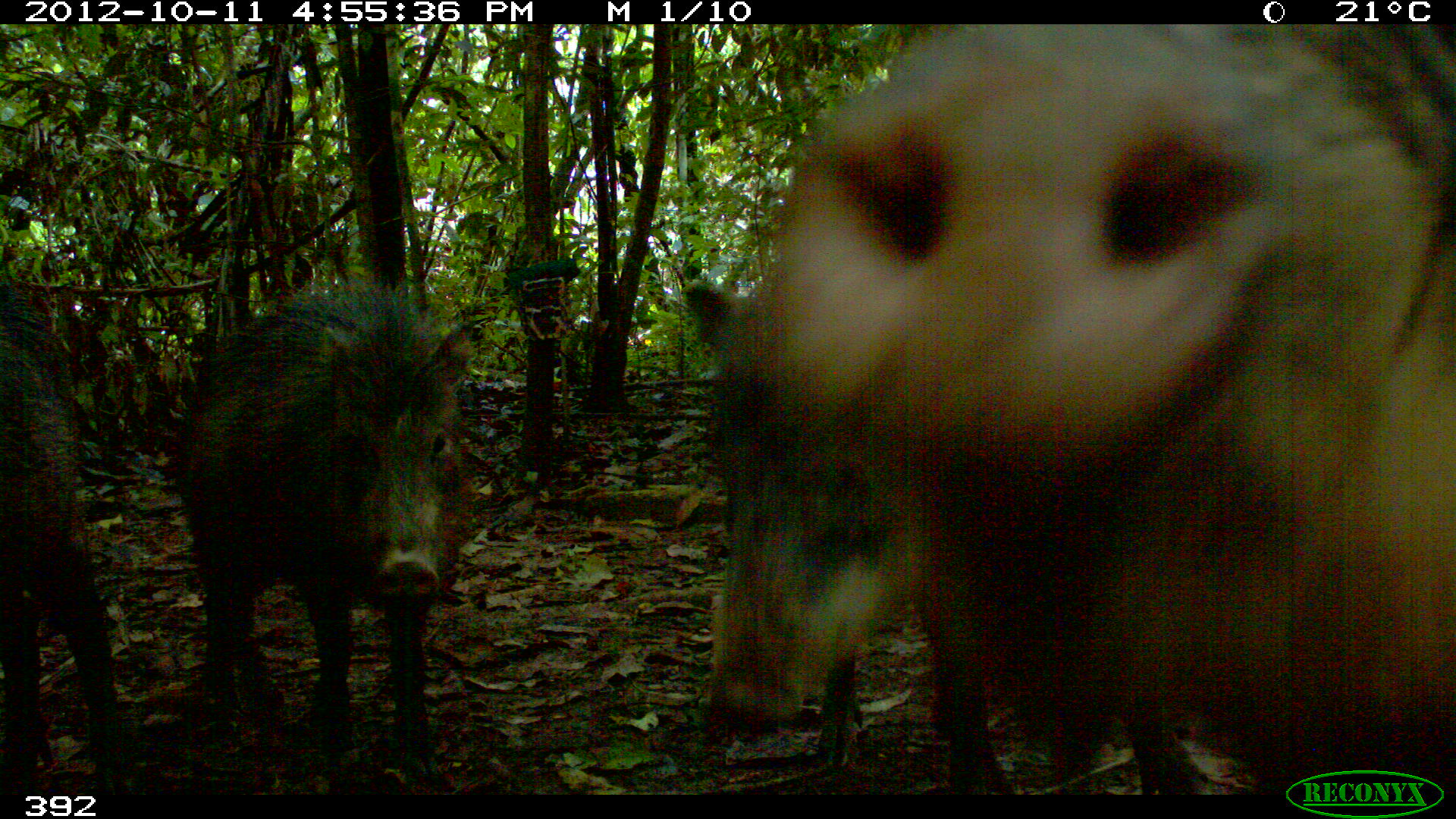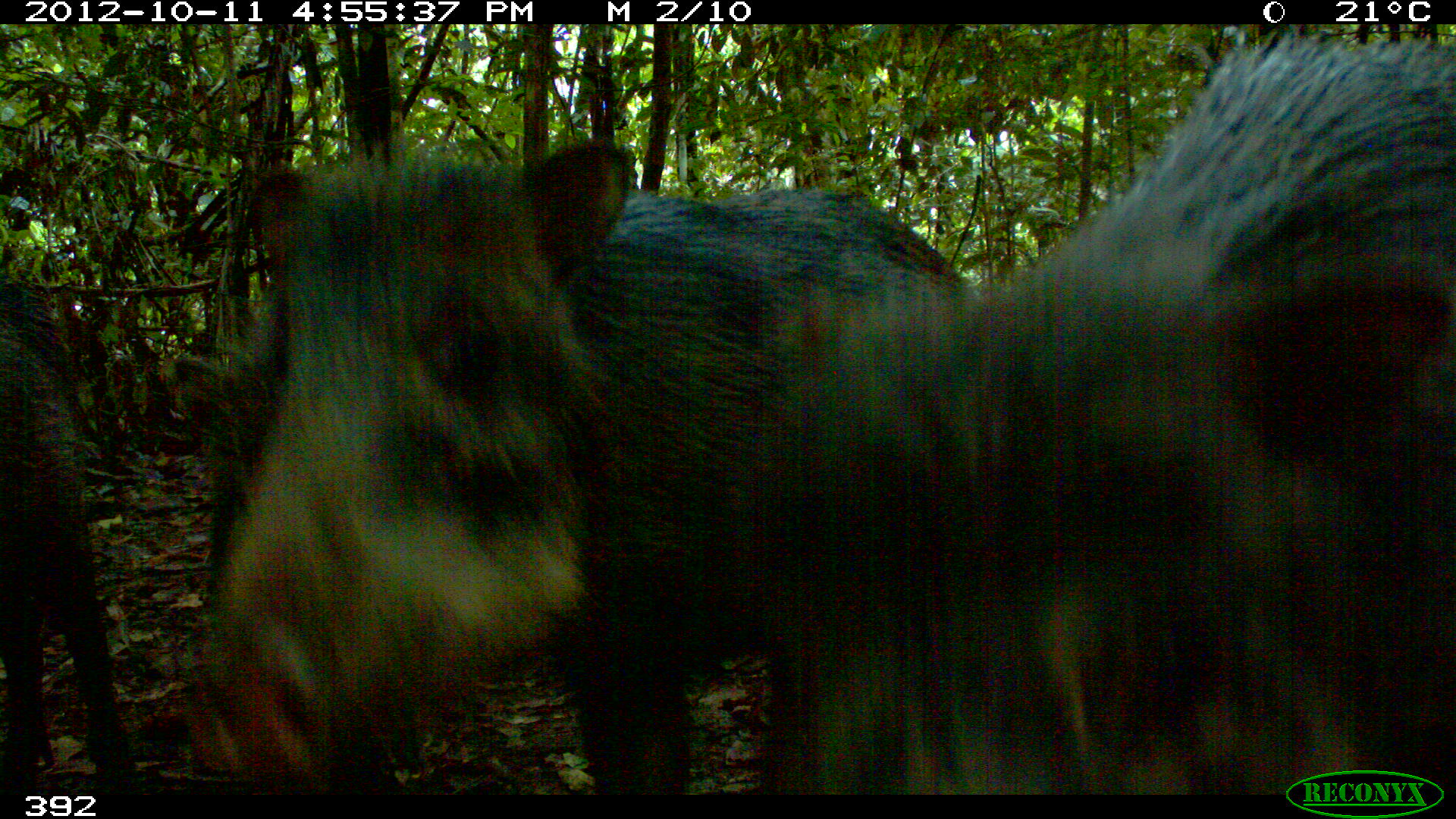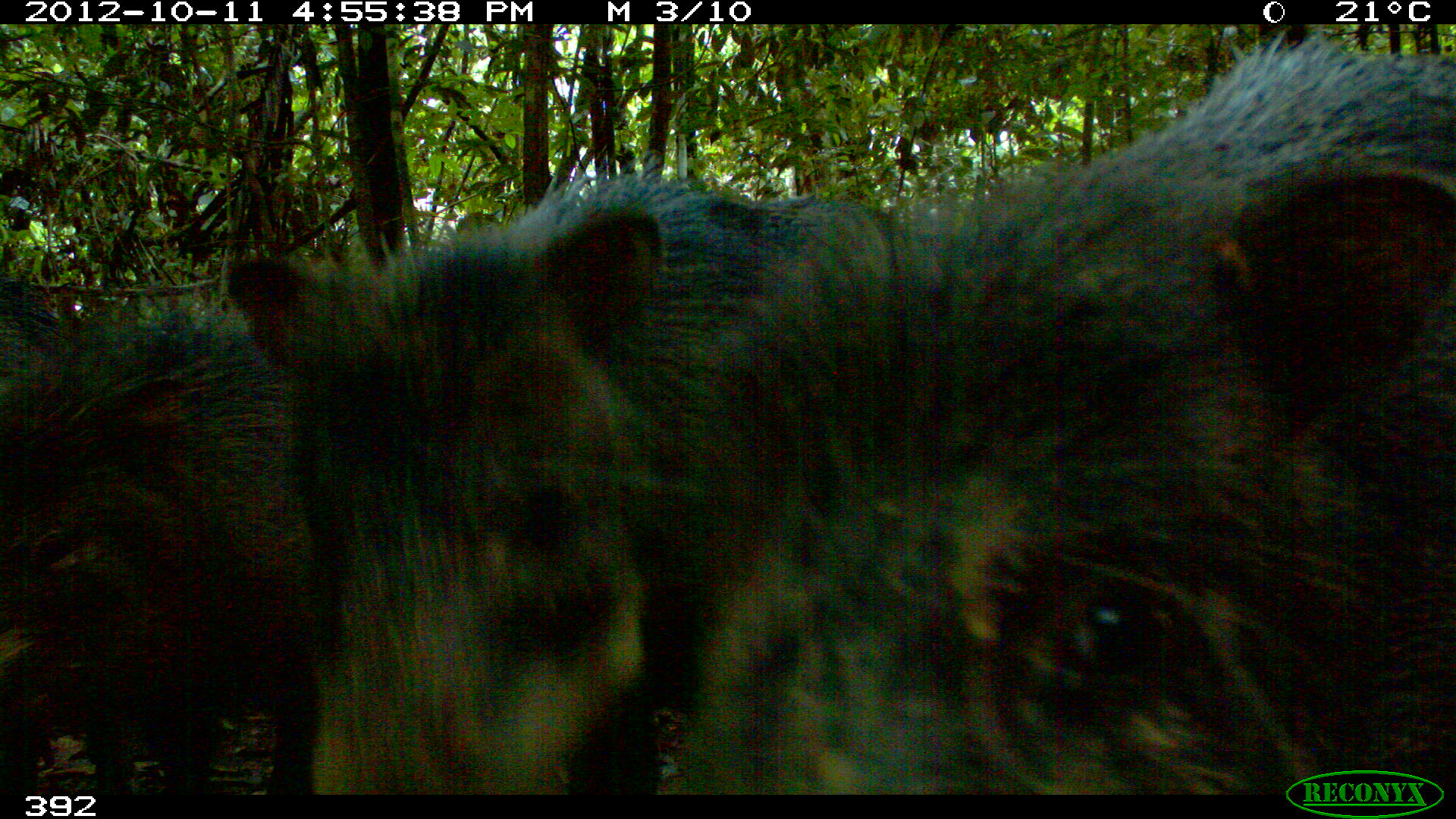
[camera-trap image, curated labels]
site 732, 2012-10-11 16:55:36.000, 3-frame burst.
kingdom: Animalia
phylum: Chordata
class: Mammalia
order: Artiodactyla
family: Tayassuidae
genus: Tayassu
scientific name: Tayassu pecari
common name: white-lipped peccary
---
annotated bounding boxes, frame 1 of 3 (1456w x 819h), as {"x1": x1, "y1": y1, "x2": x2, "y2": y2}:
tayassu pecari: {"x1": 780, "y1": 23, "x2": 1453, "y2": 793}; {"x1": 175, "y1": 276, "x2": 470, "y2": 783}; {"x1": 682, "y1": 281, "x2": 918, "y2": 762}; {"x1": 0, "y1": 279, "x2": 133, "y2": 793}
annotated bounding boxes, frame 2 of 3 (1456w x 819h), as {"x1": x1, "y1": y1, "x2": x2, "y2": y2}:
tayassu pecari: {"x1": 760, "y1": 29, "x2": 1453, "y2": 794}; {"x1": 191, "y1": 138, "x2": 978, "y2": 795}; {"x1": 0, "y1": 283, "x2": 138, "y2": 788}